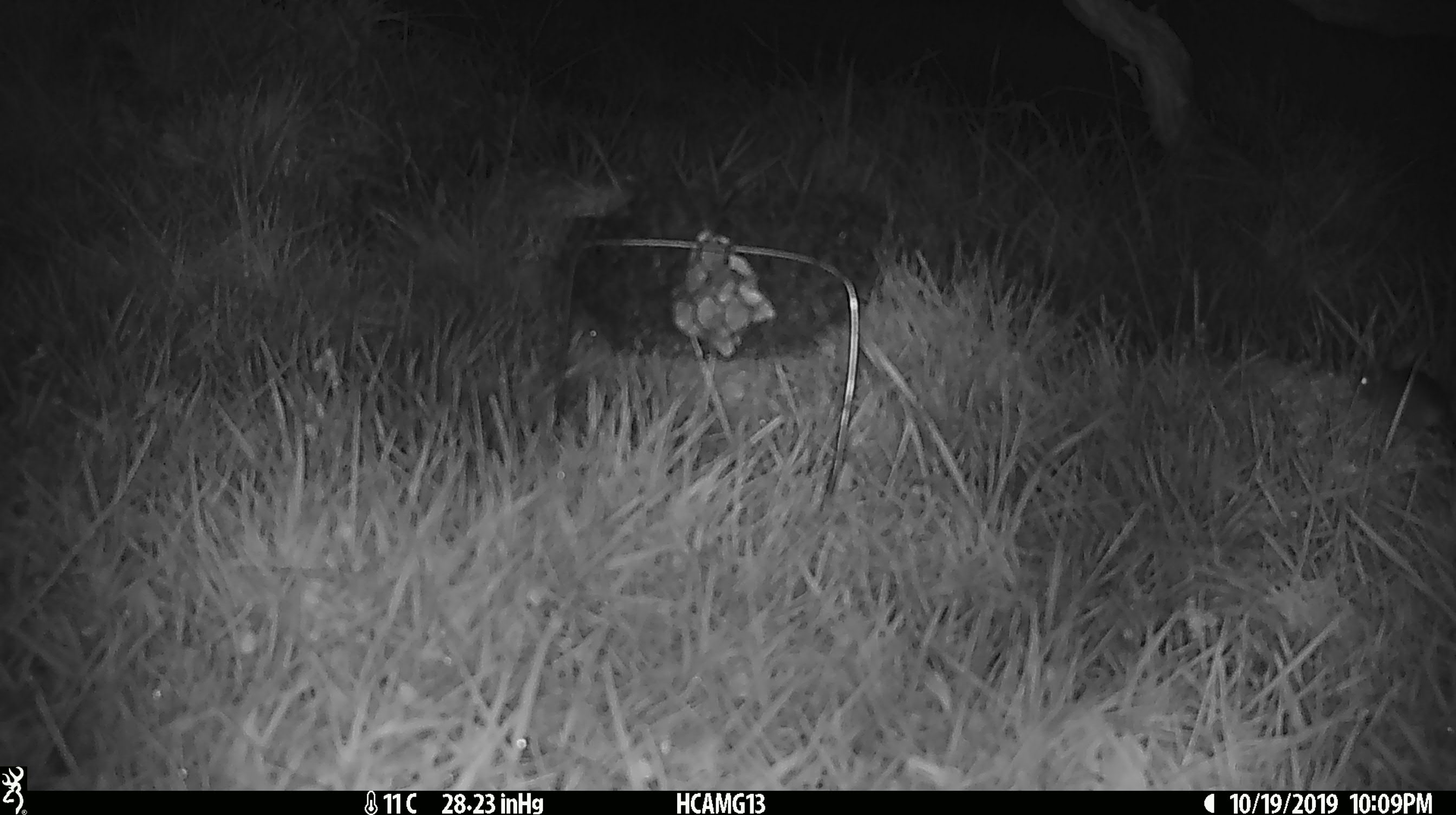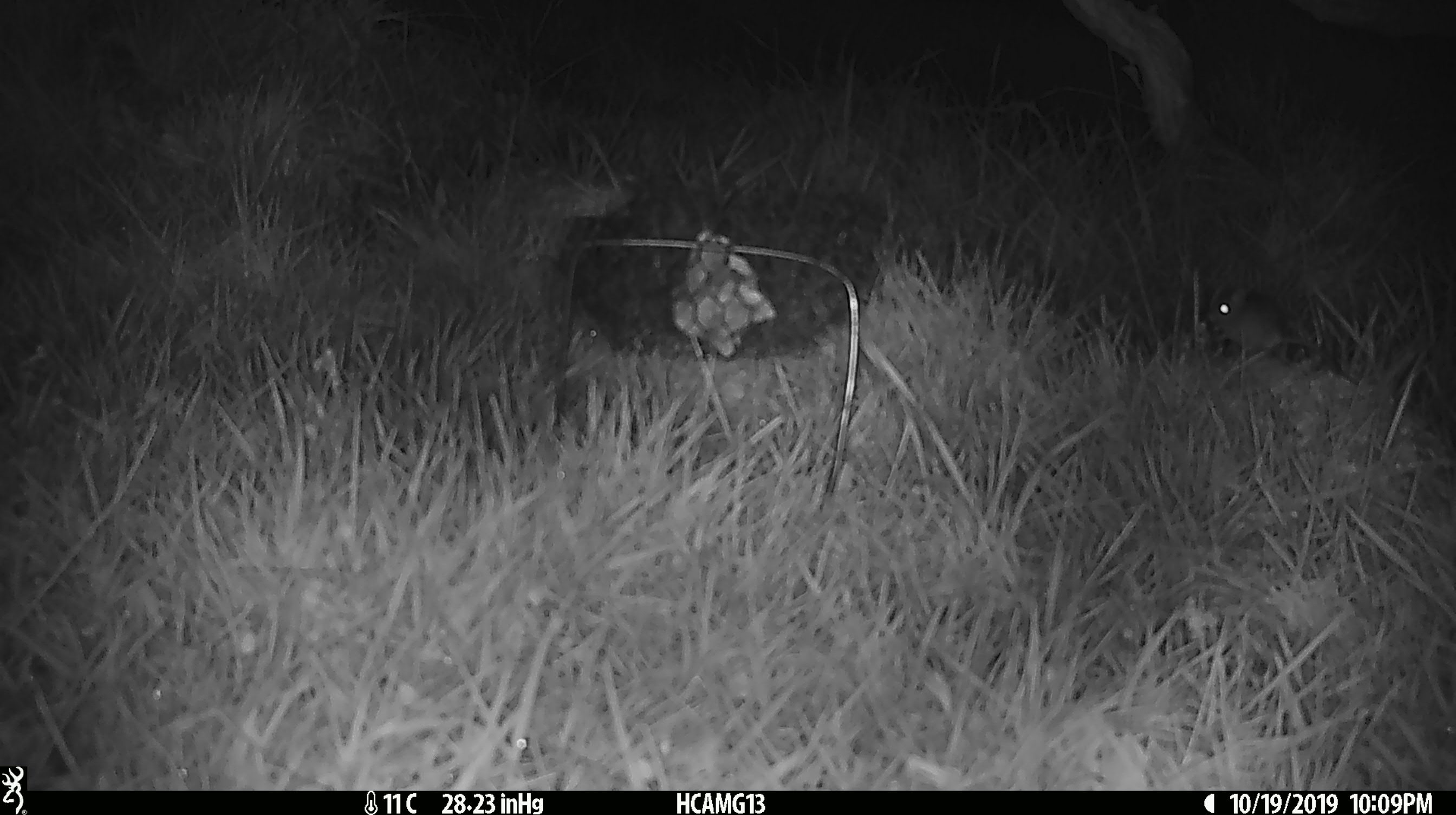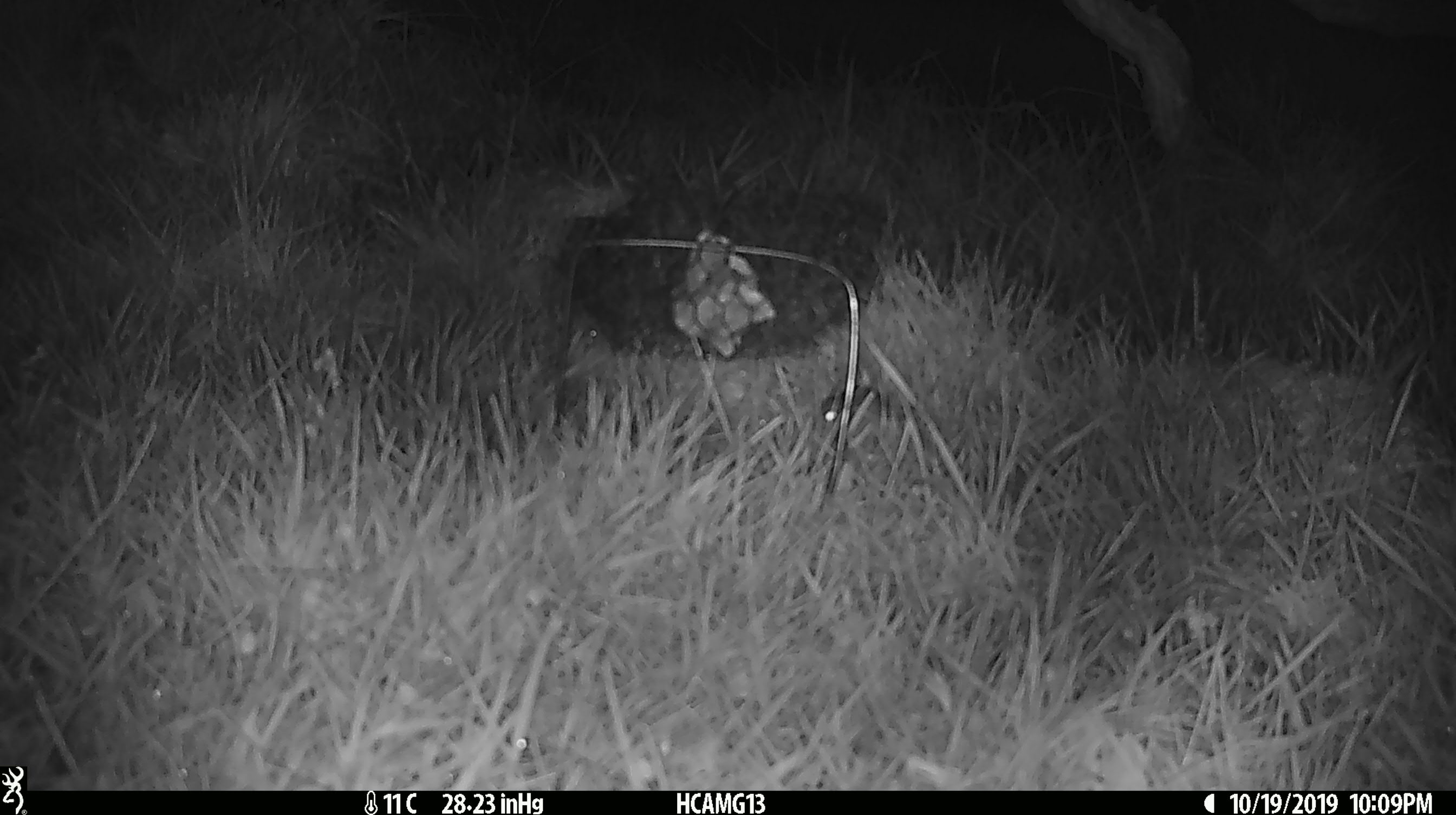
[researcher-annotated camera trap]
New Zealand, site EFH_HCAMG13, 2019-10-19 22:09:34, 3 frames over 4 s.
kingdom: Animalia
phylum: Chordata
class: Mammalia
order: Rodentia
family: Muridae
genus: Mus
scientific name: Mus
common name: mouse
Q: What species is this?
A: Mouse (Mus).